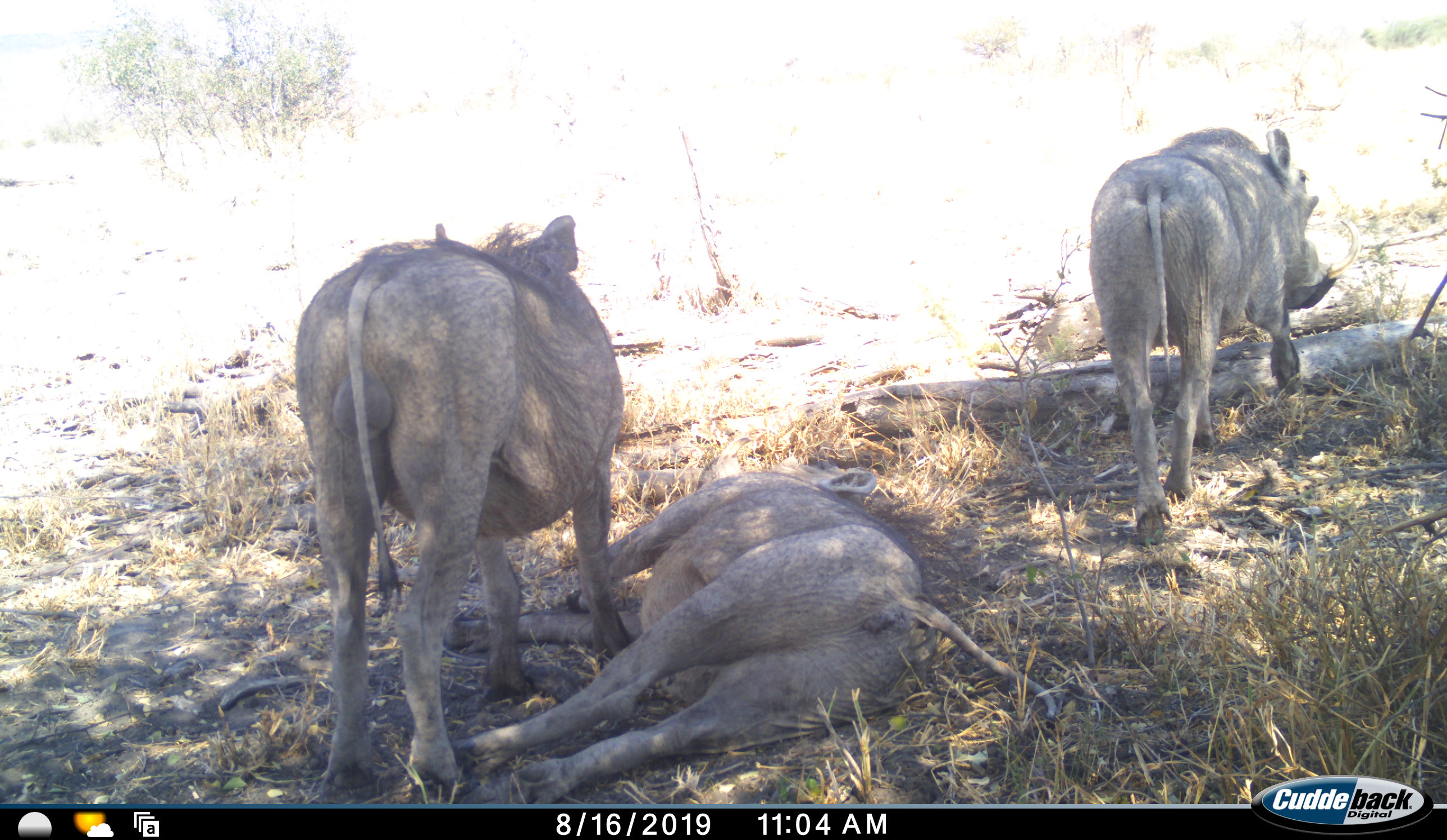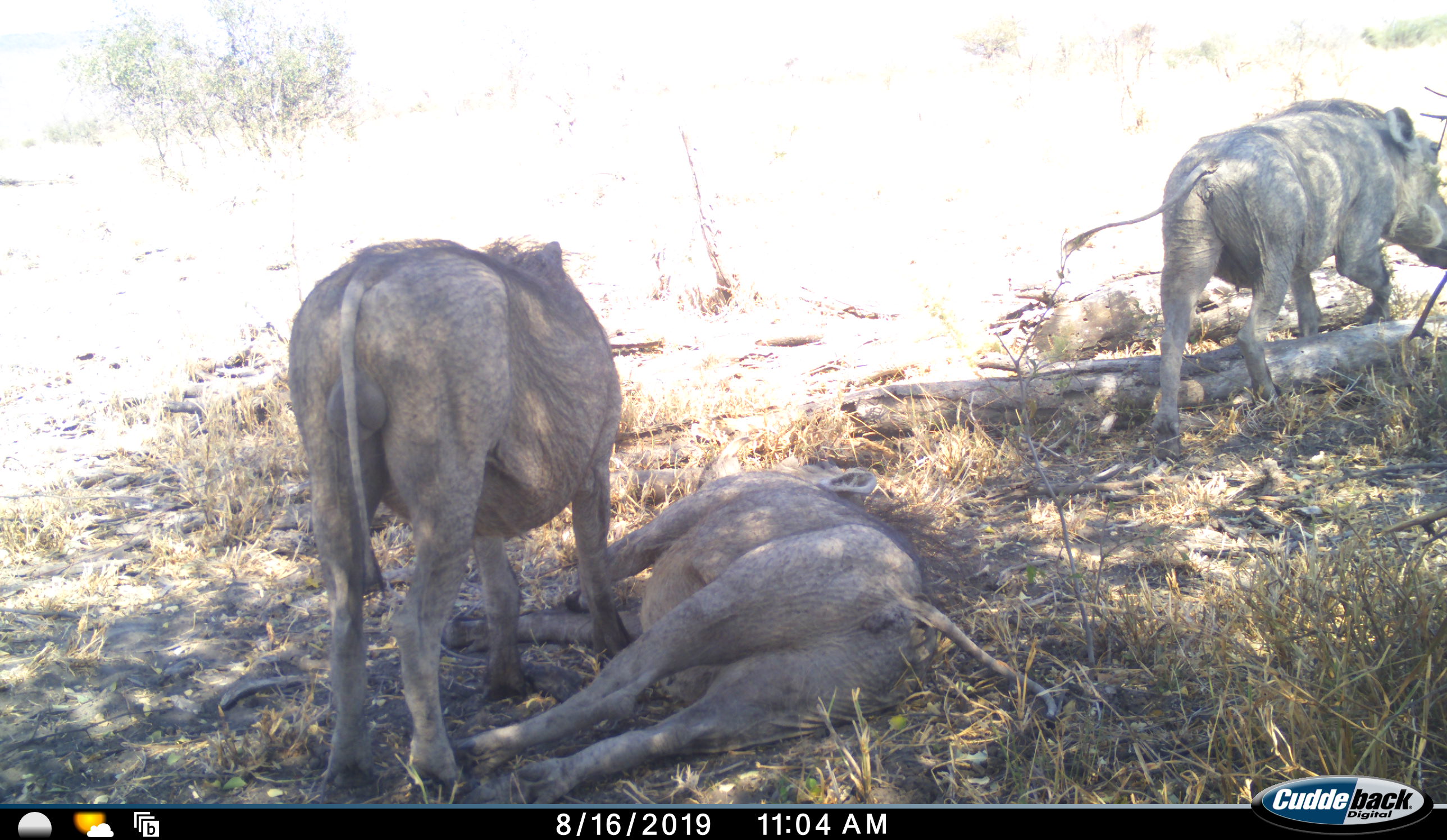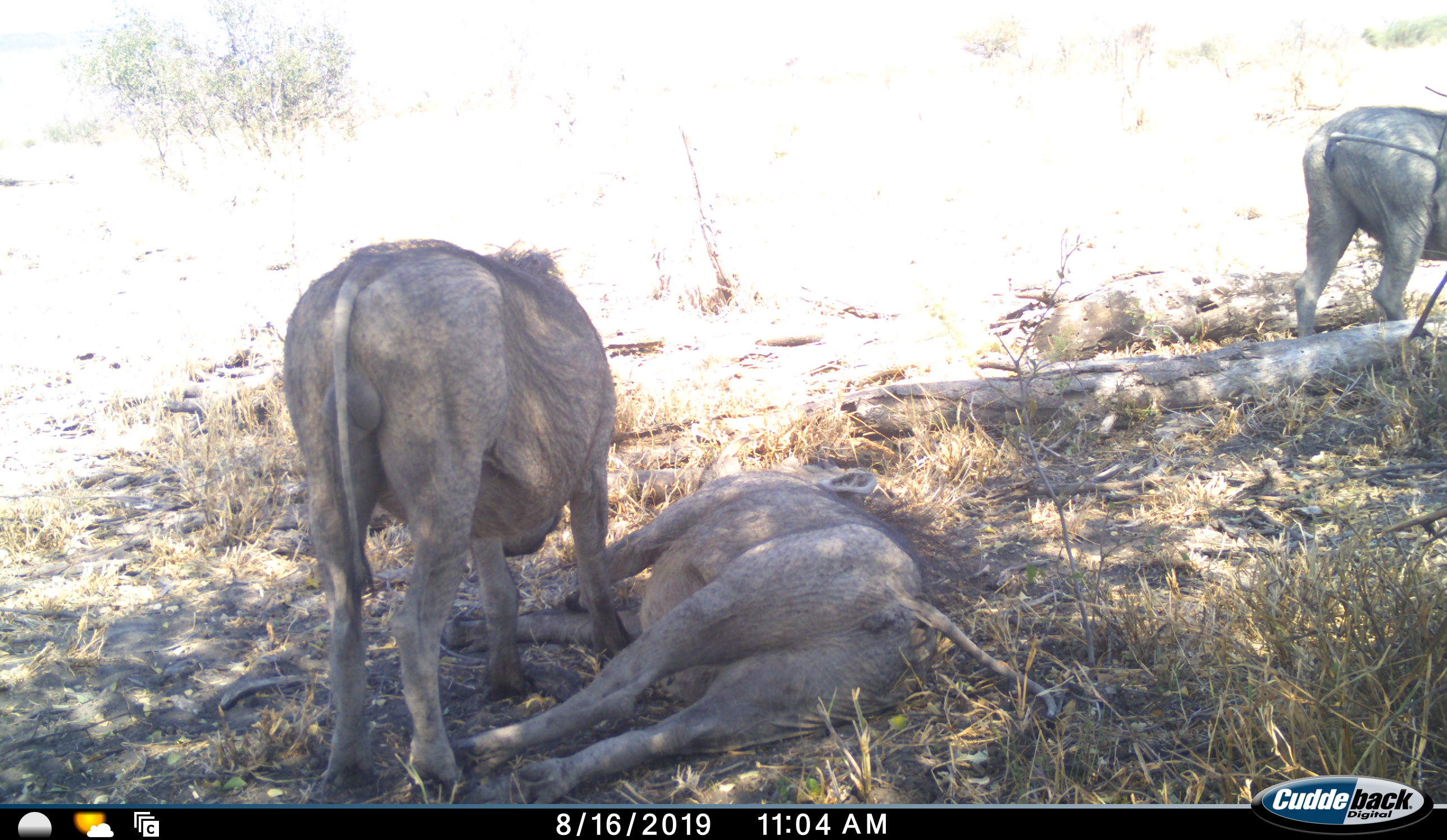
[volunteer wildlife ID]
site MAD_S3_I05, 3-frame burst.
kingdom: Animalia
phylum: Chordata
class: Mammalia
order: Artiodactyla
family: Suidae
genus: Phacochoerus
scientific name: Phacochoerus africanus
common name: warthog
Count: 3.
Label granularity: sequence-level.